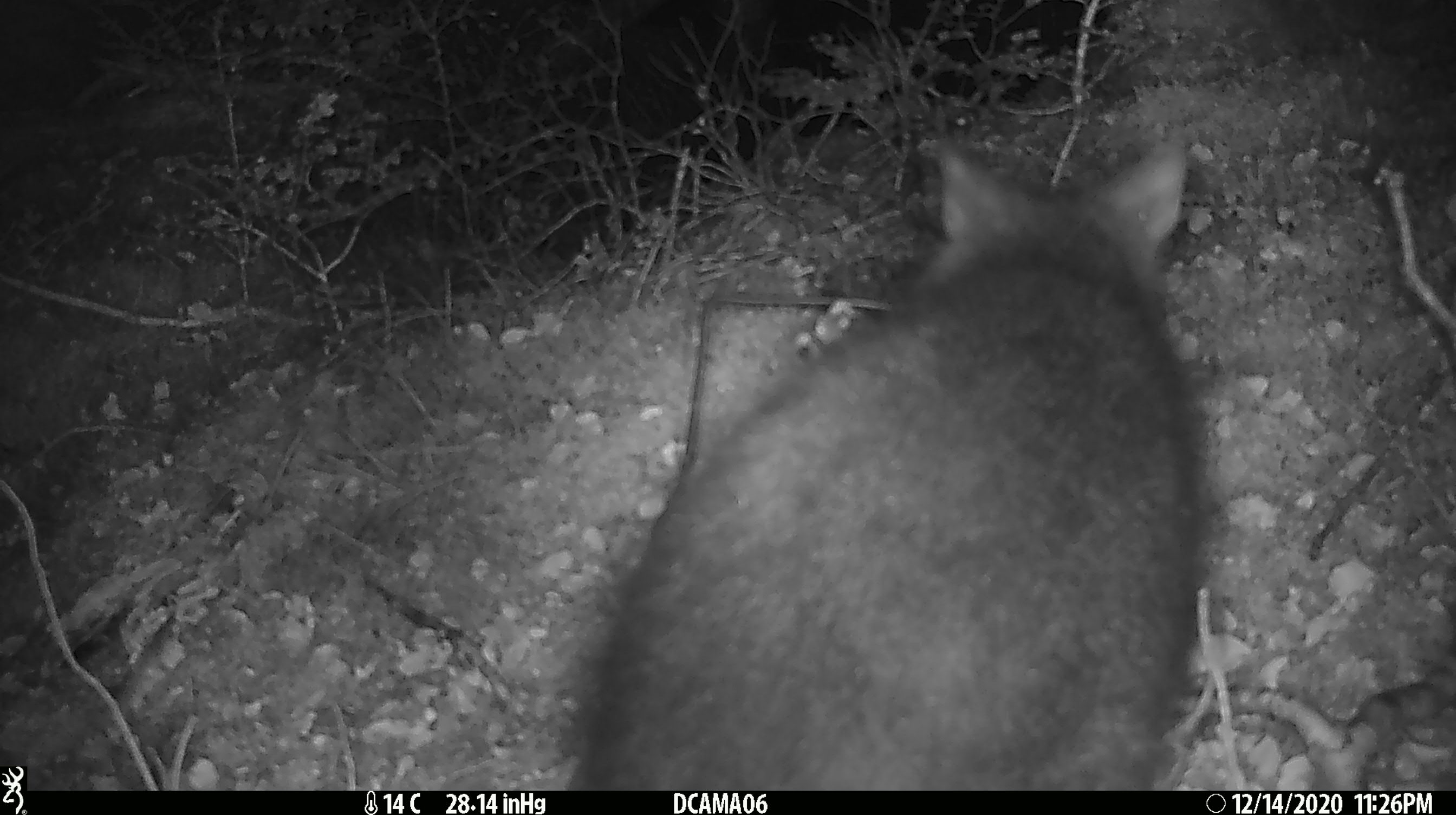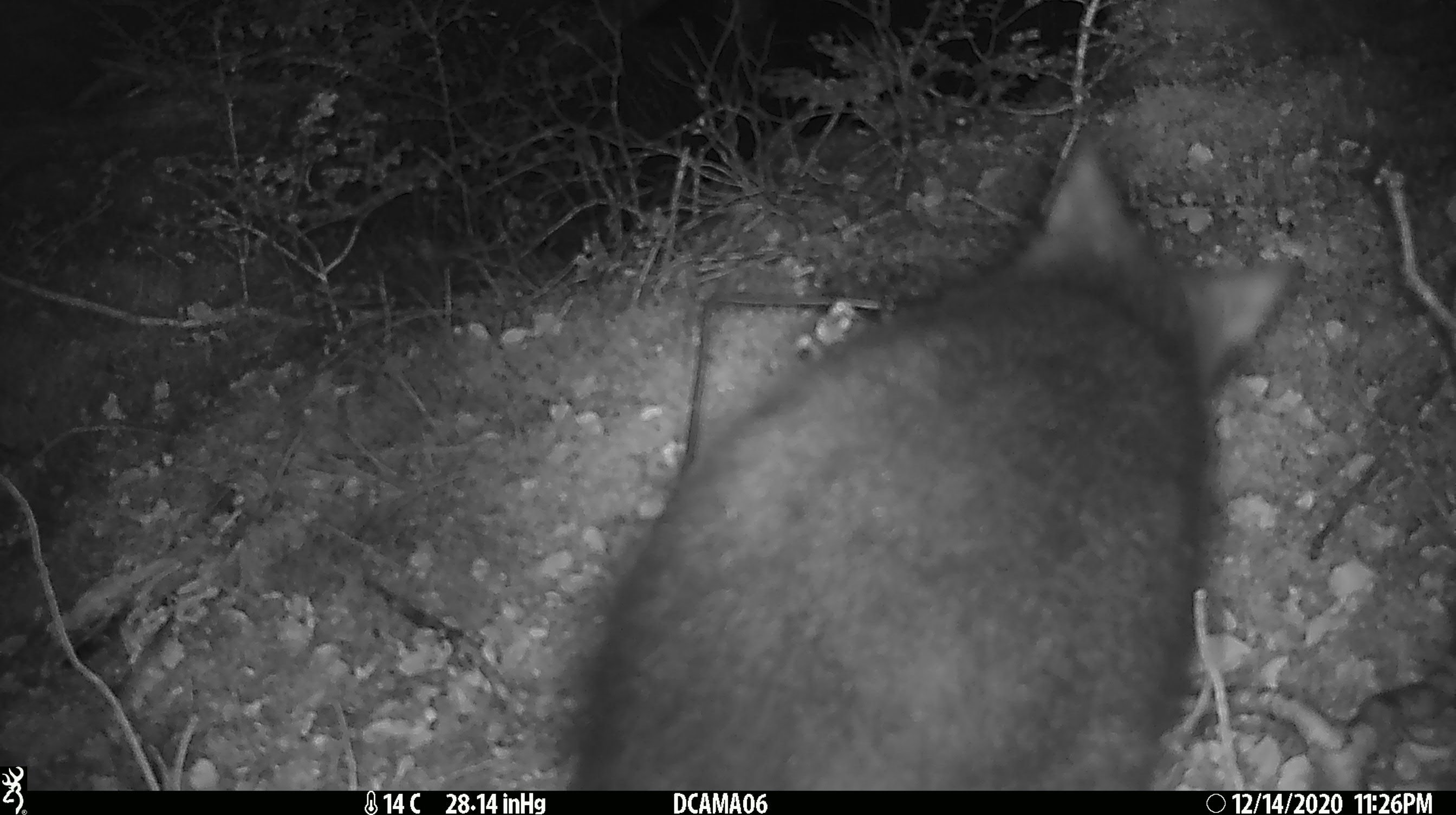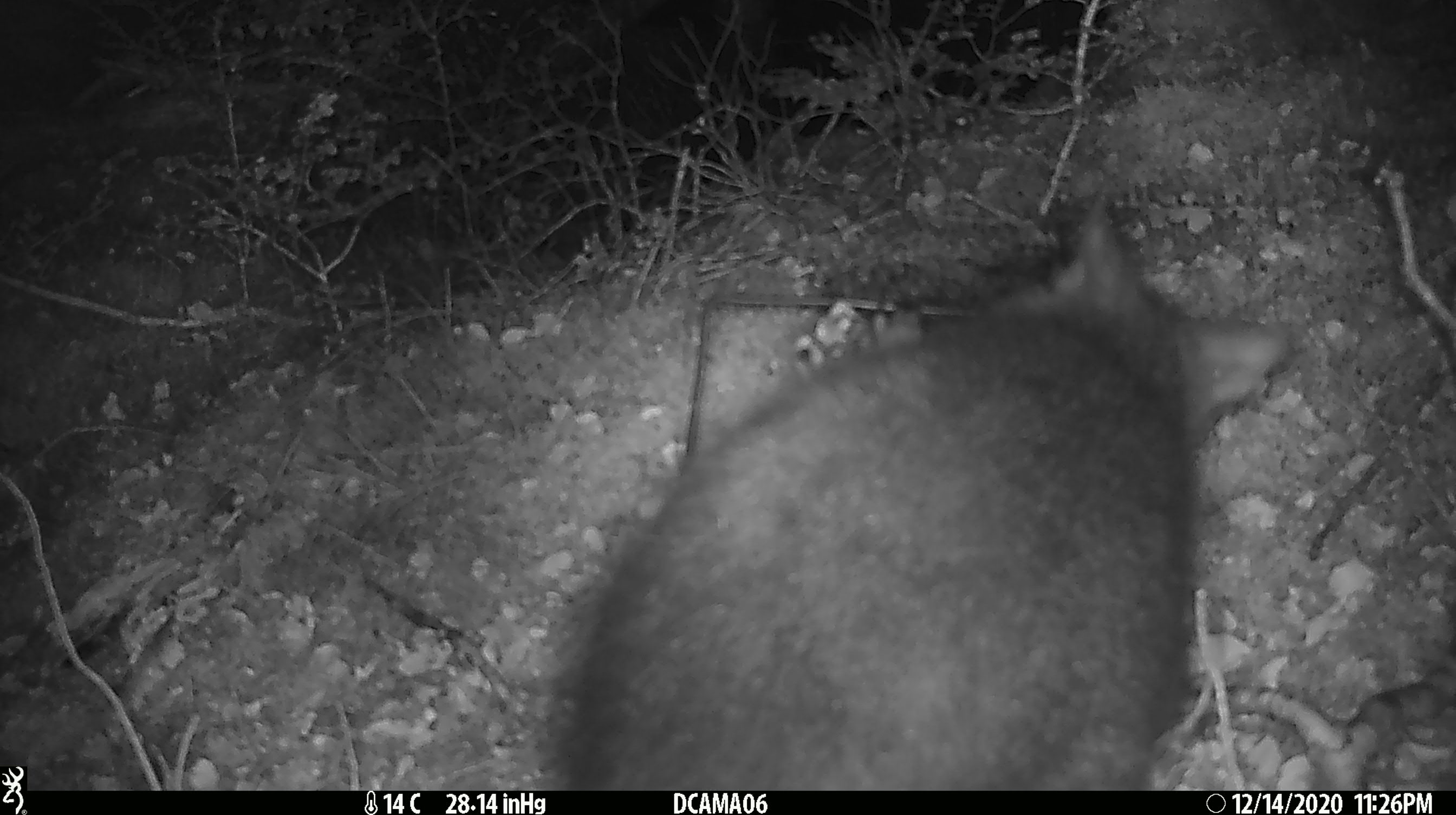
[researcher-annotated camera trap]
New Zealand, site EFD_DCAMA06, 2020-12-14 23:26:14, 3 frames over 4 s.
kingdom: Animalia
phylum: Chordata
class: Mammalia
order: Diprotodontia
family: Phalangeridae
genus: Trichosurus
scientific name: Trichosurus vulpecula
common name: common brushtail possum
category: possum